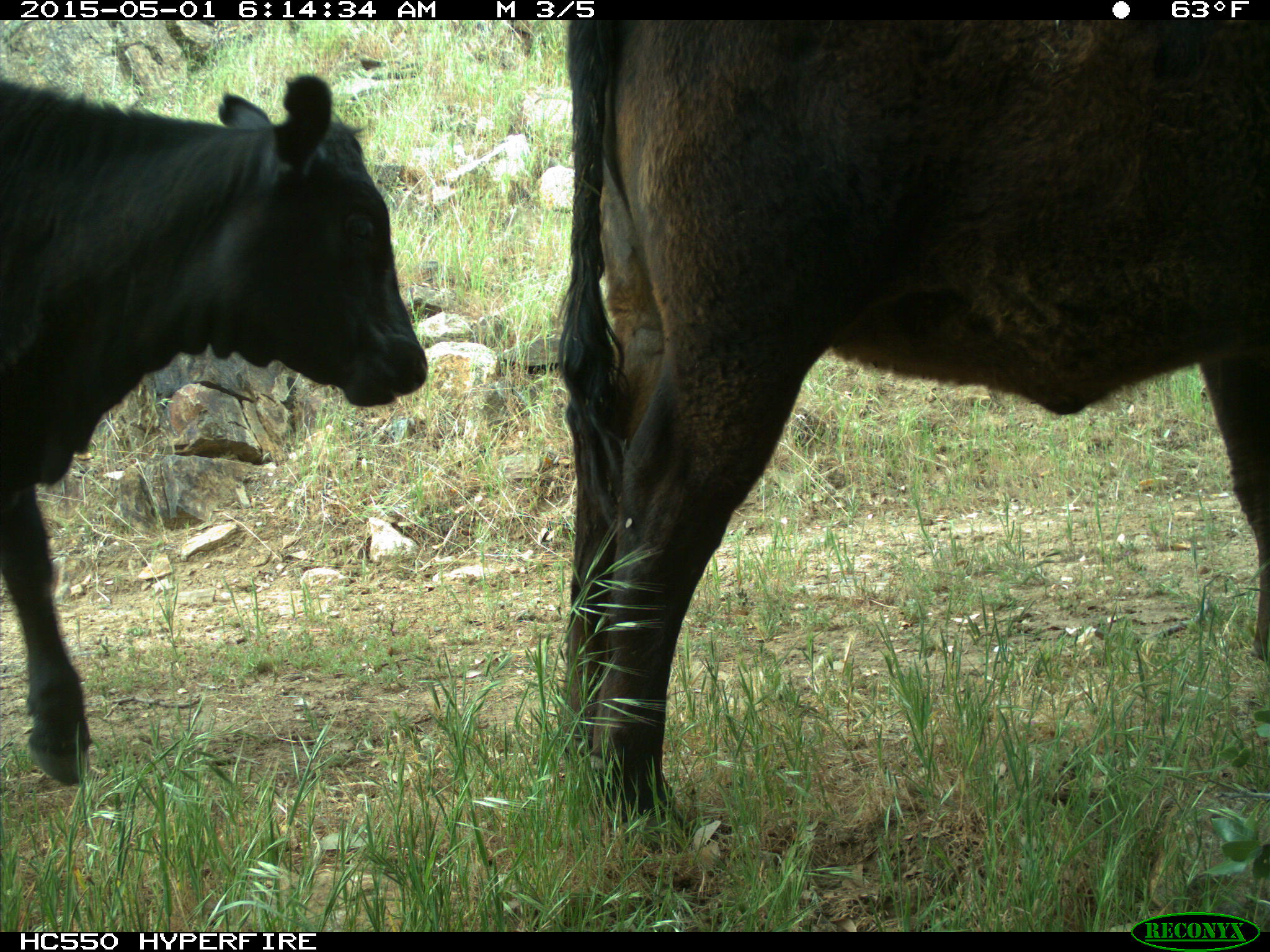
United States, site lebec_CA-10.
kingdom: Animalia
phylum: Chordata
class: Mammalia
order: Artiodactyla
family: Bovidae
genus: Bos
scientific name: Bos taurus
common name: domestic cow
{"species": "Bos taurus (domestic cow)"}